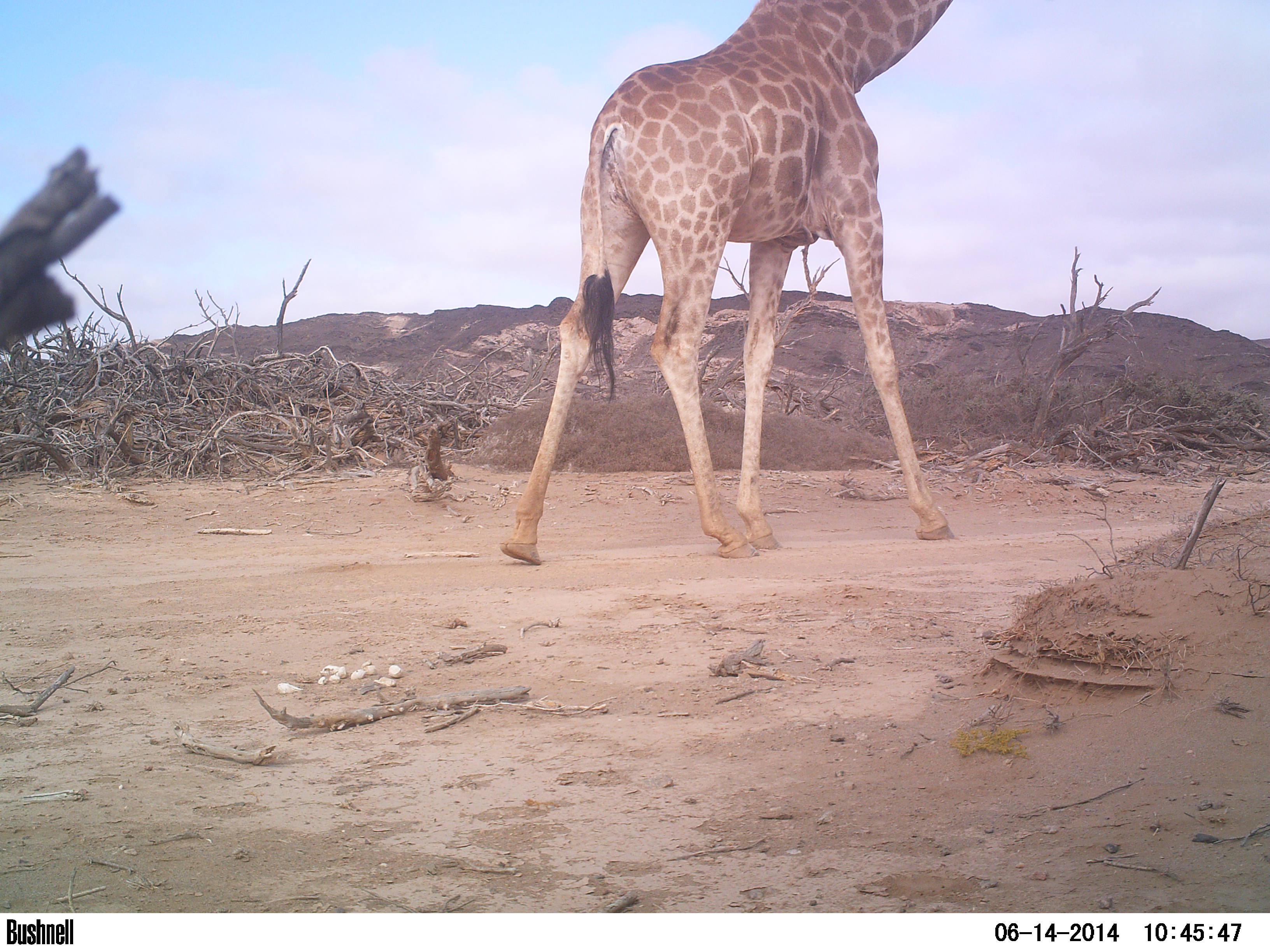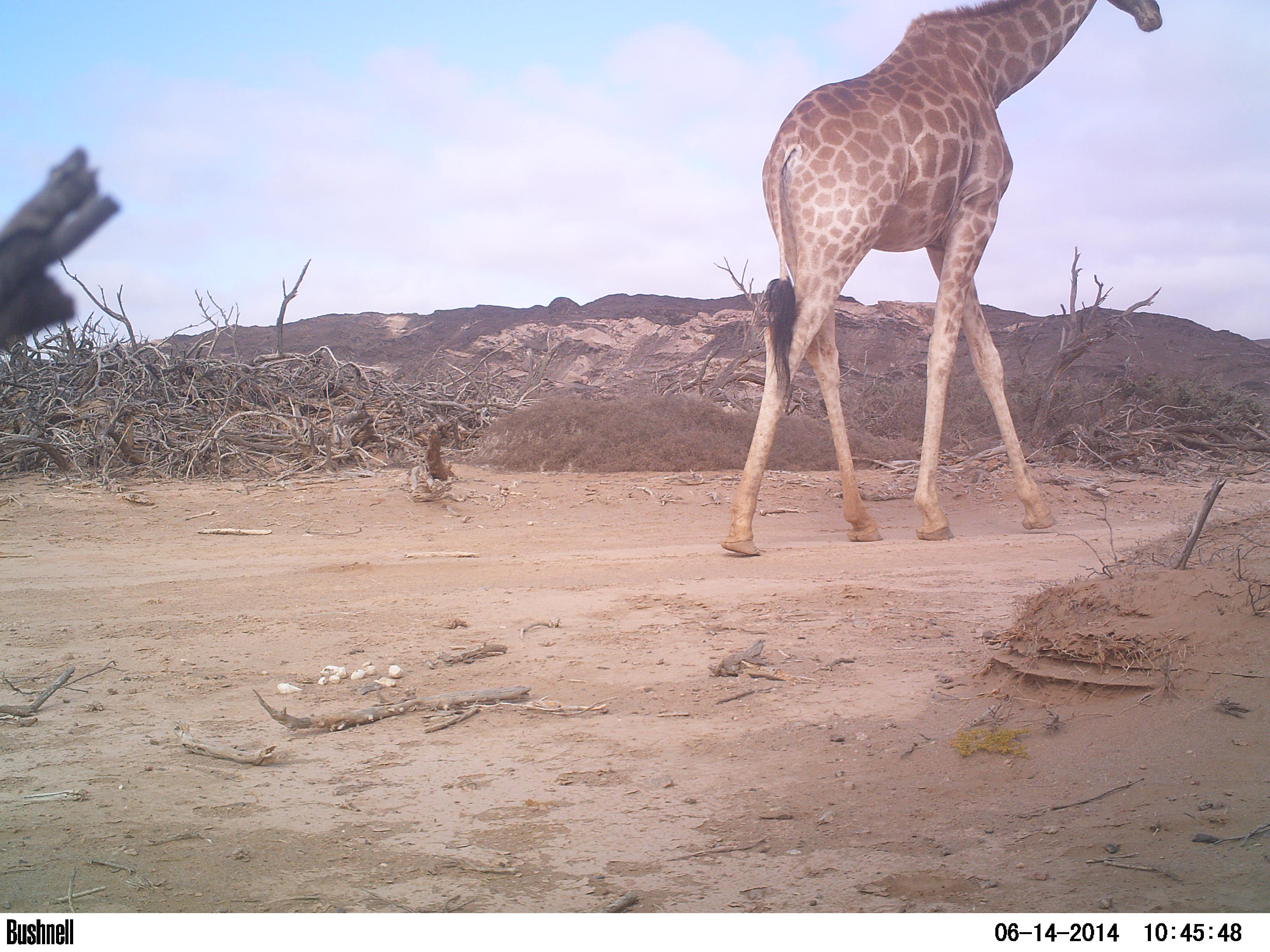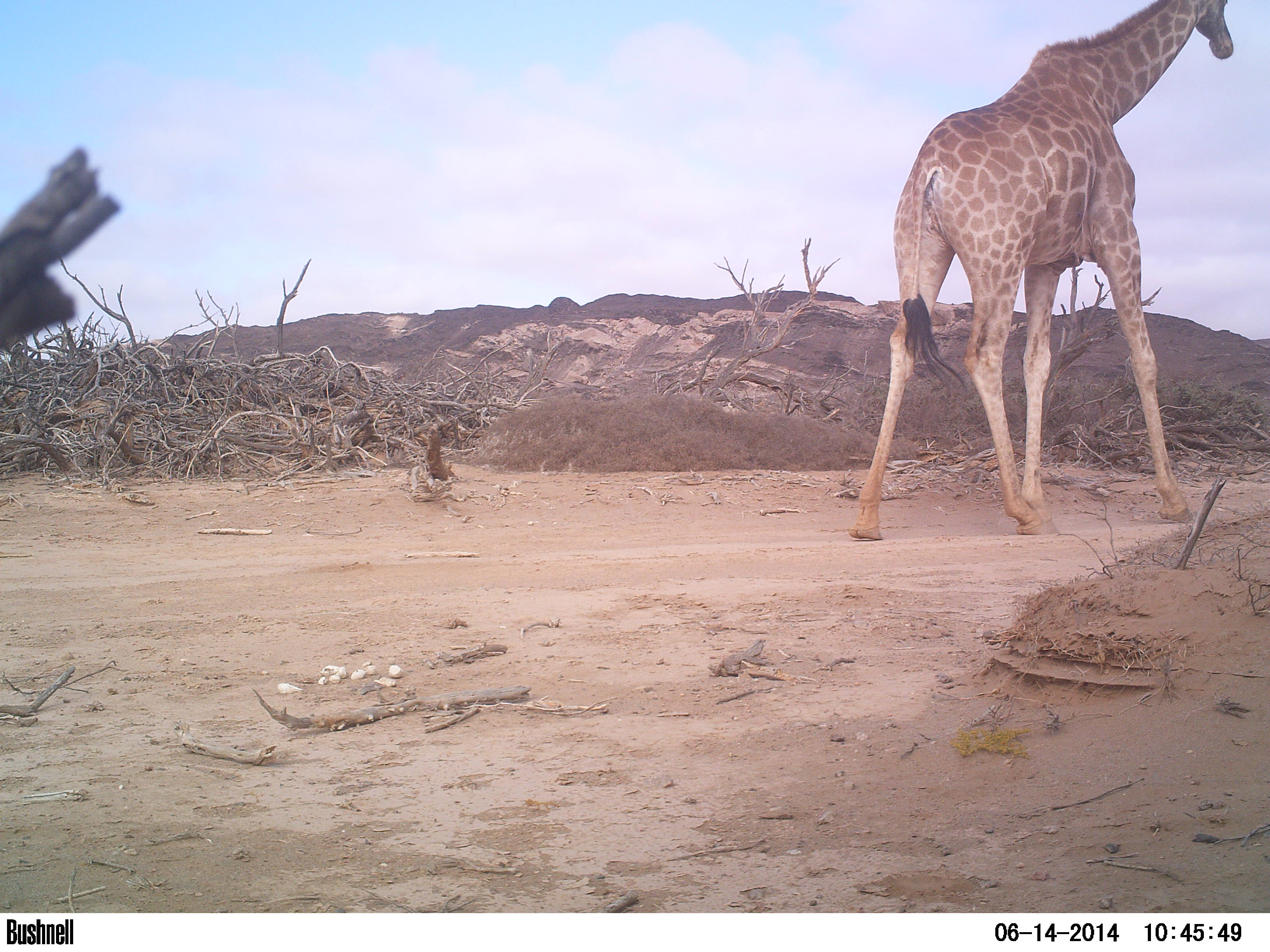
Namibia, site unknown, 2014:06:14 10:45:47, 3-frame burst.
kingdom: Animalia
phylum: Chordata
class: Mammalia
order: Artiodactyla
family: Giraffidae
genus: Giraffa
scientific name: Giraffa camelopardalis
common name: giraffe